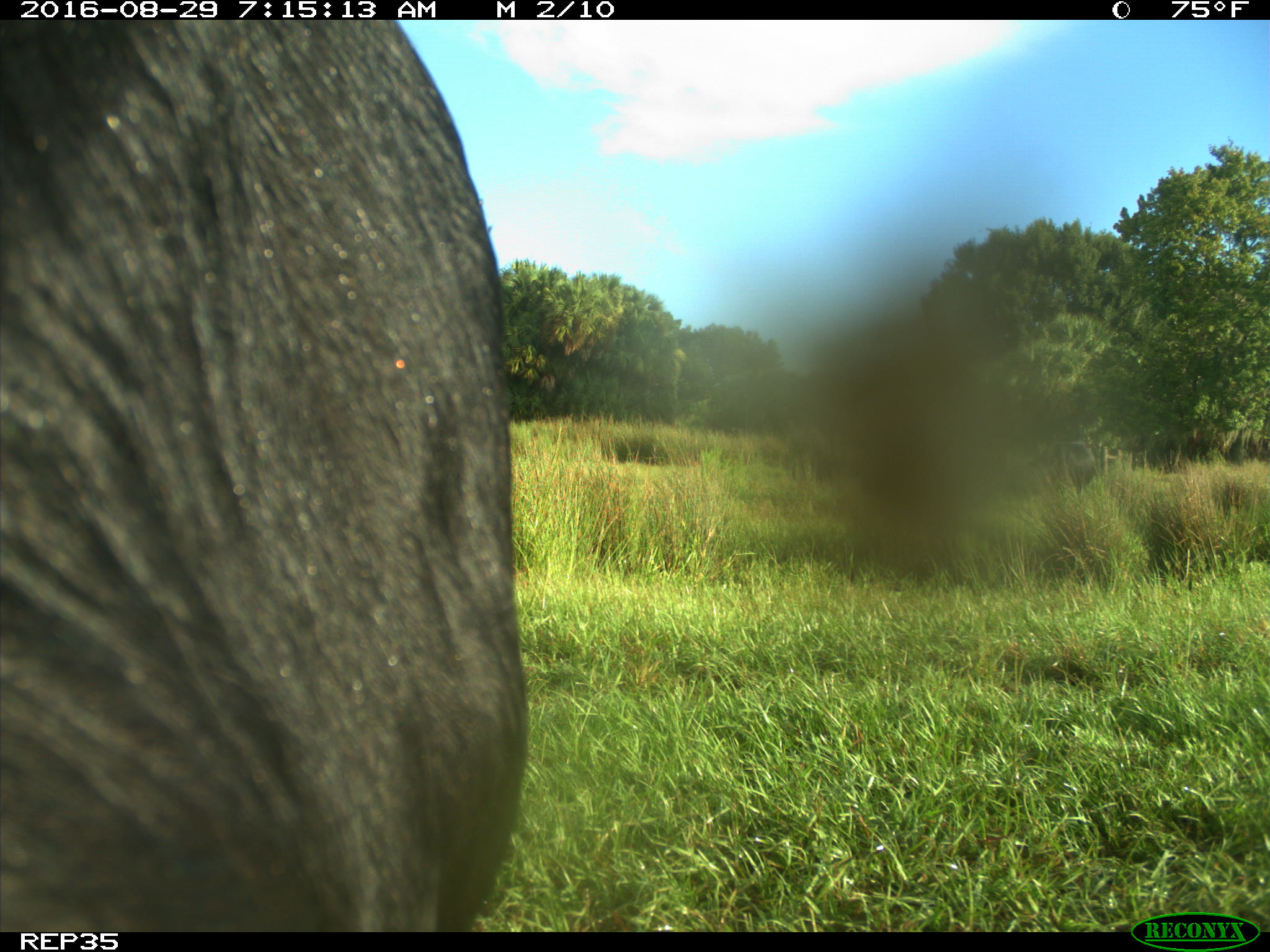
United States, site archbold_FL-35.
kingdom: Animalia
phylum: Chordata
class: Mammalia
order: Artiodactyla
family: Bovidae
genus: Bos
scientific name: Bos taurus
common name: domestic cow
Bos taurus (domestic cow).